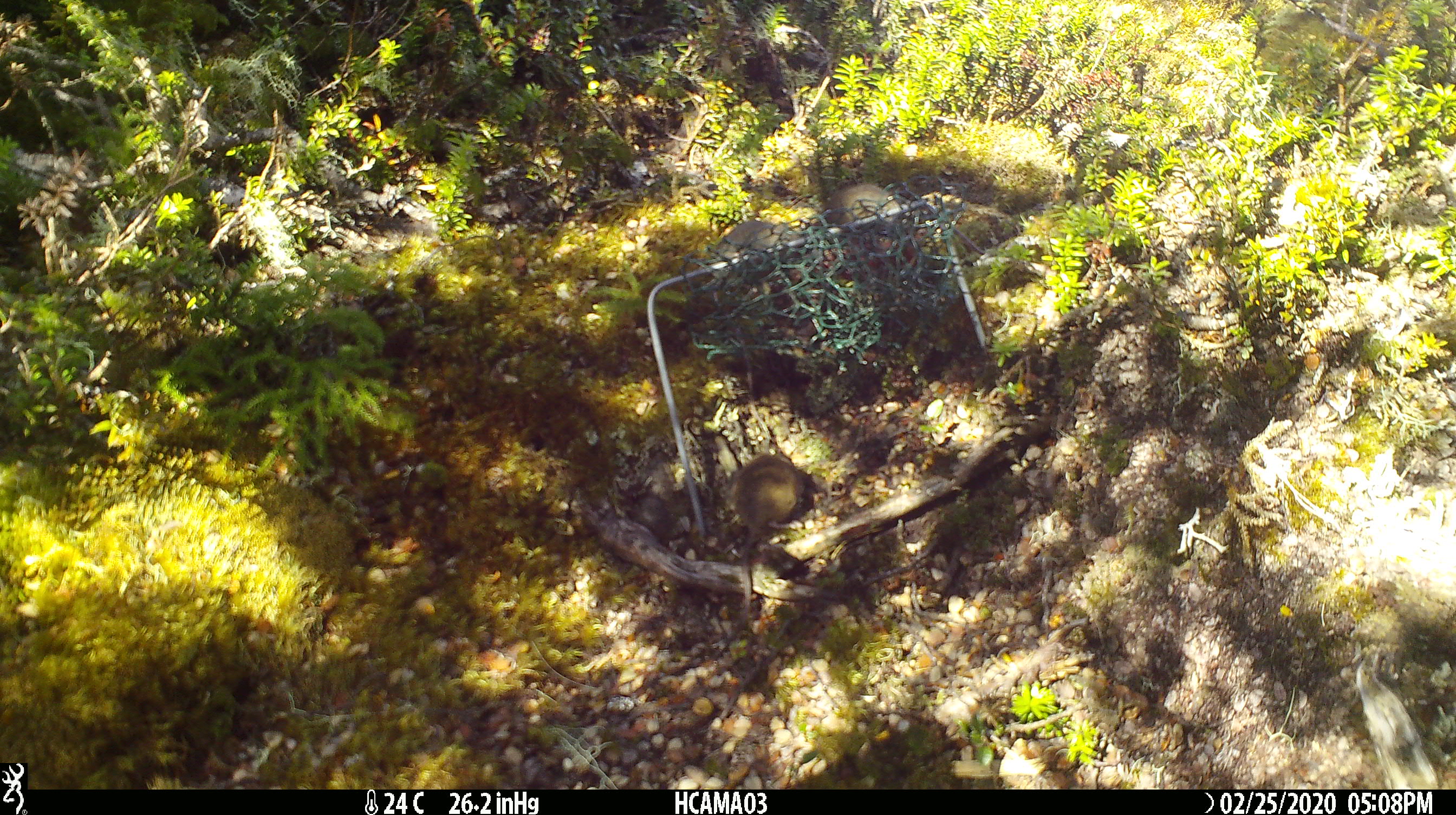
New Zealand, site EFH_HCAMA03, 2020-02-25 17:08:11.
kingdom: Animalia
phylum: Chordata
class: Mammalia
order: Rodentia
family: Muridae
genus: Mus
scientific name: Mus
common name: mouse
Mouse (Mus).